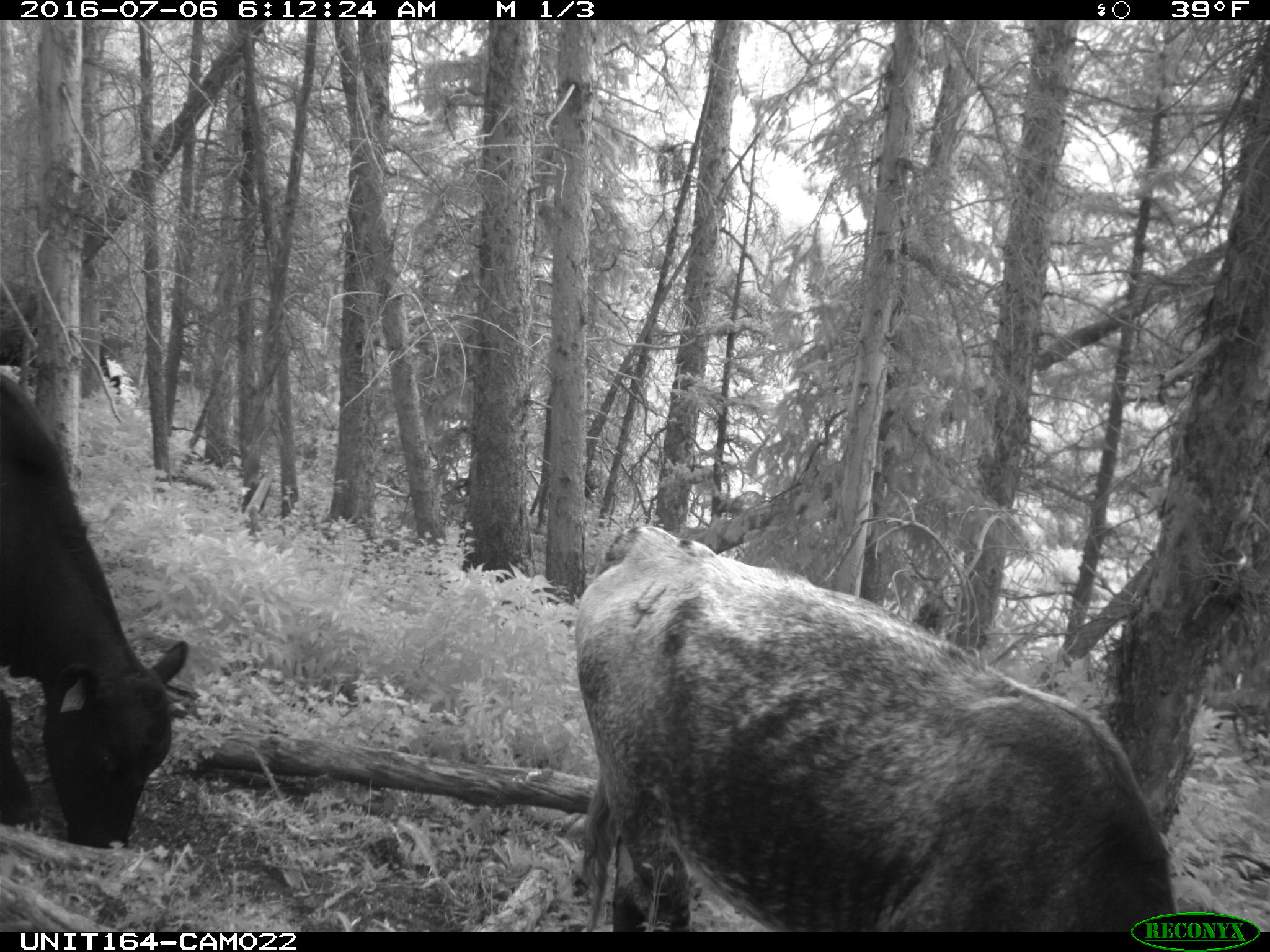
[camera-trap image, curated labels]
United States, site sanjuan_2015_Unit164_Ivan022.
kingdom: Animalia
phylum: Chordata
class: Mammalia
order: Artiodactyla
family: Bovidae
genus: Bos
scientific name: Bos taurus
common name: domestic cow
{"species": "Bos taurus (domestic cow)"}